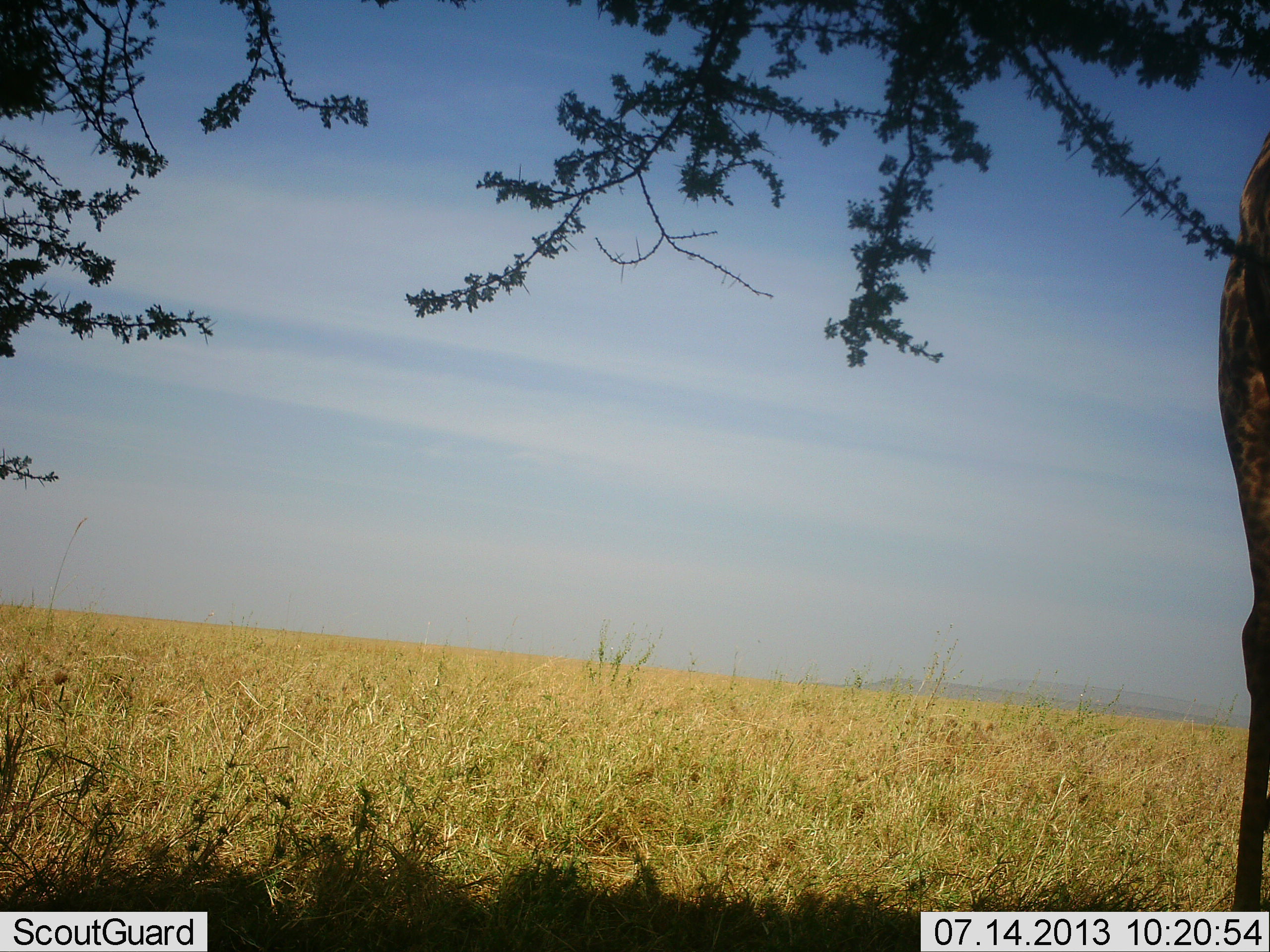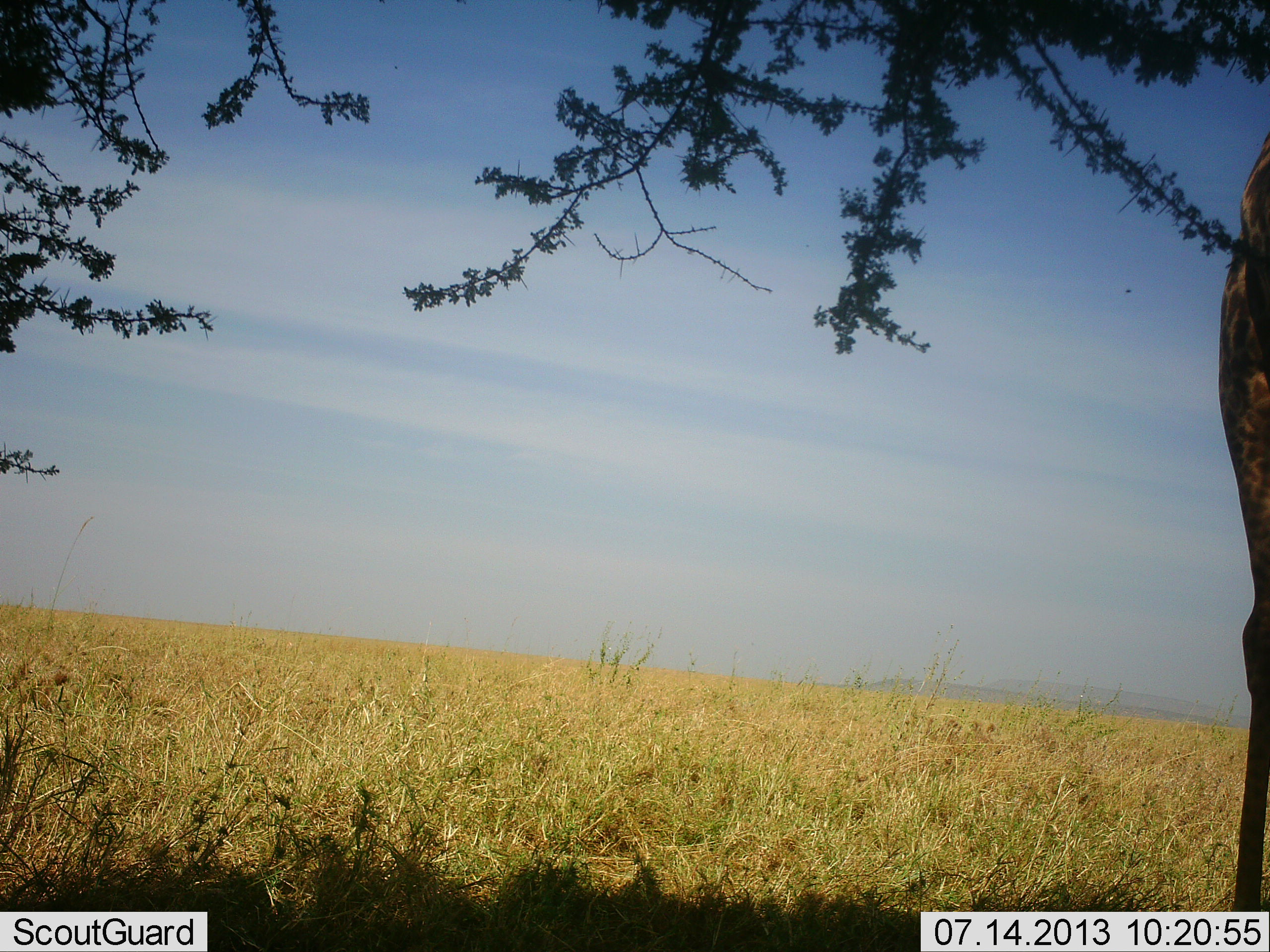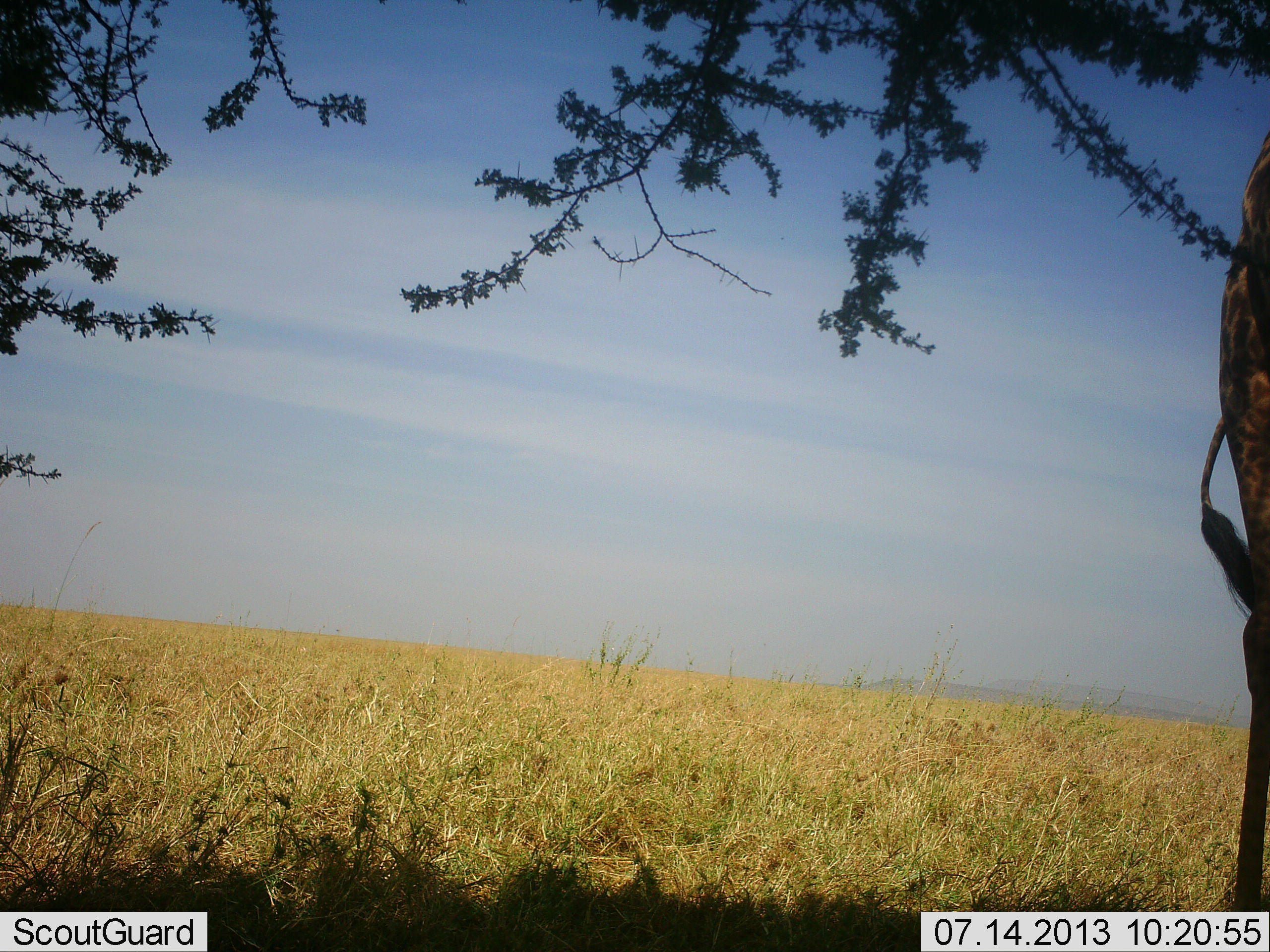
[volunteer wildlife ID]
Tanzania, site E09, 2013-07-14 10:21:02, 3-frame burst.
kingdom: Animalia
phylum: Chordata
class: Mammalia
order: Artiodactyla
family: Giraffidae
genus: Giraffa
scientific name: Giraffa camelopardalis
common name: giraffe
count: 1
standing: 70%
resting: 0%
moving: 0%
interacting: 0%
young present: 0%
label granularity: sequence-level